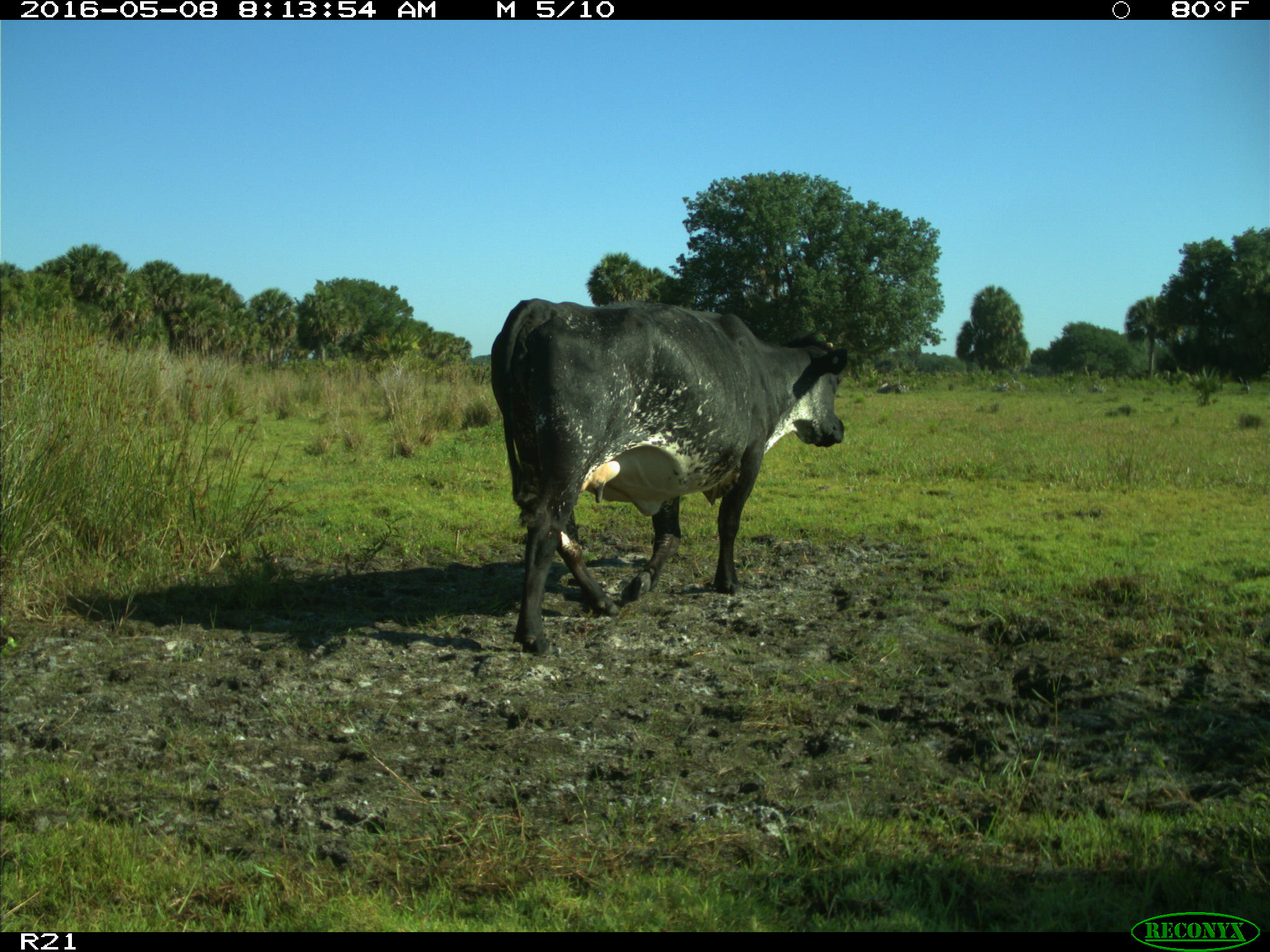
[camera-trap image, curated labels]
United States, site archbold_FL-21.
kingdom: Animalia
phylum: Chordata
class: Mammalia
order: Artiodactyla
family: Bovidae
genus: Bos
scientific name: Bos taurus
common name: domestic cow